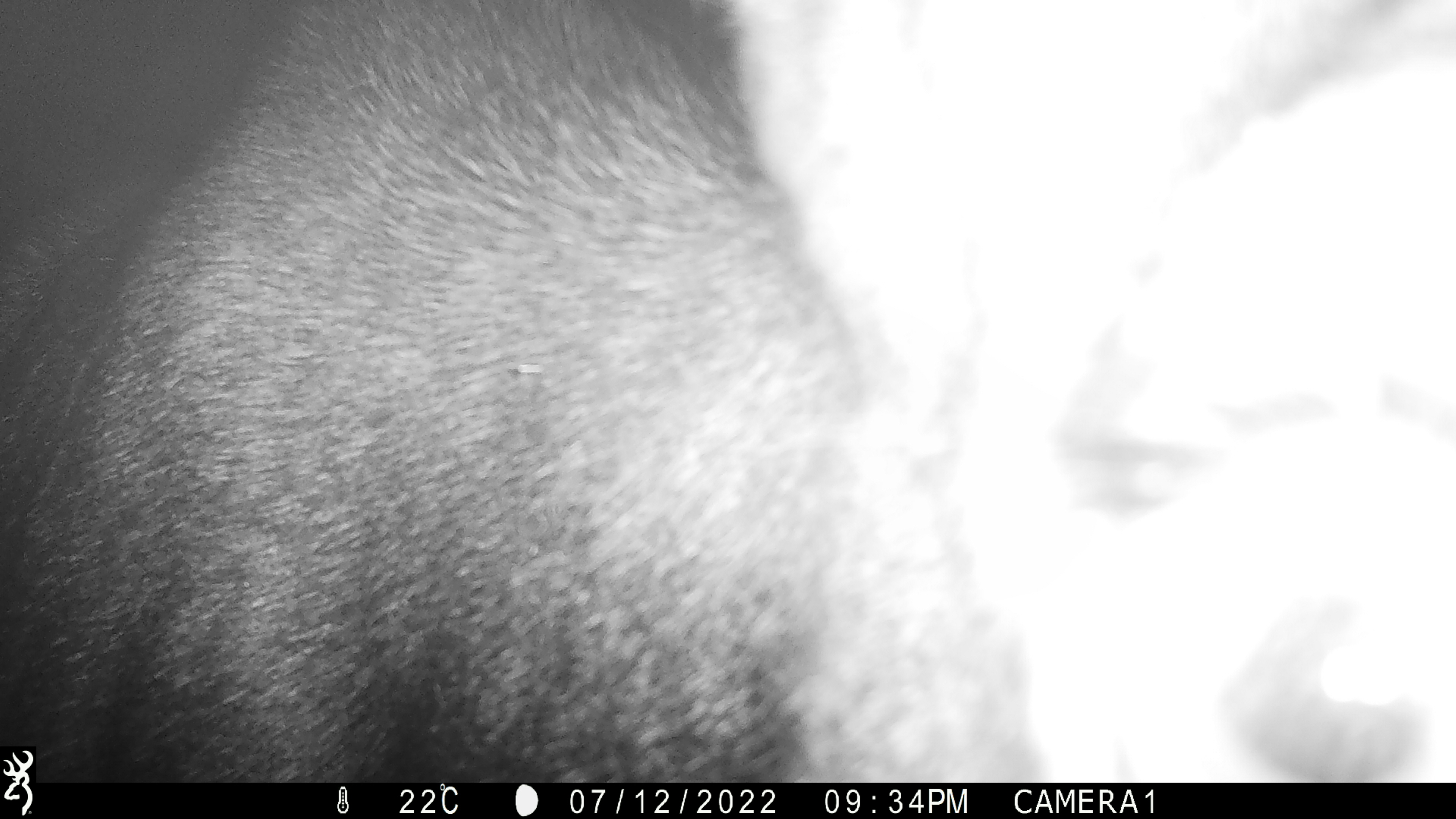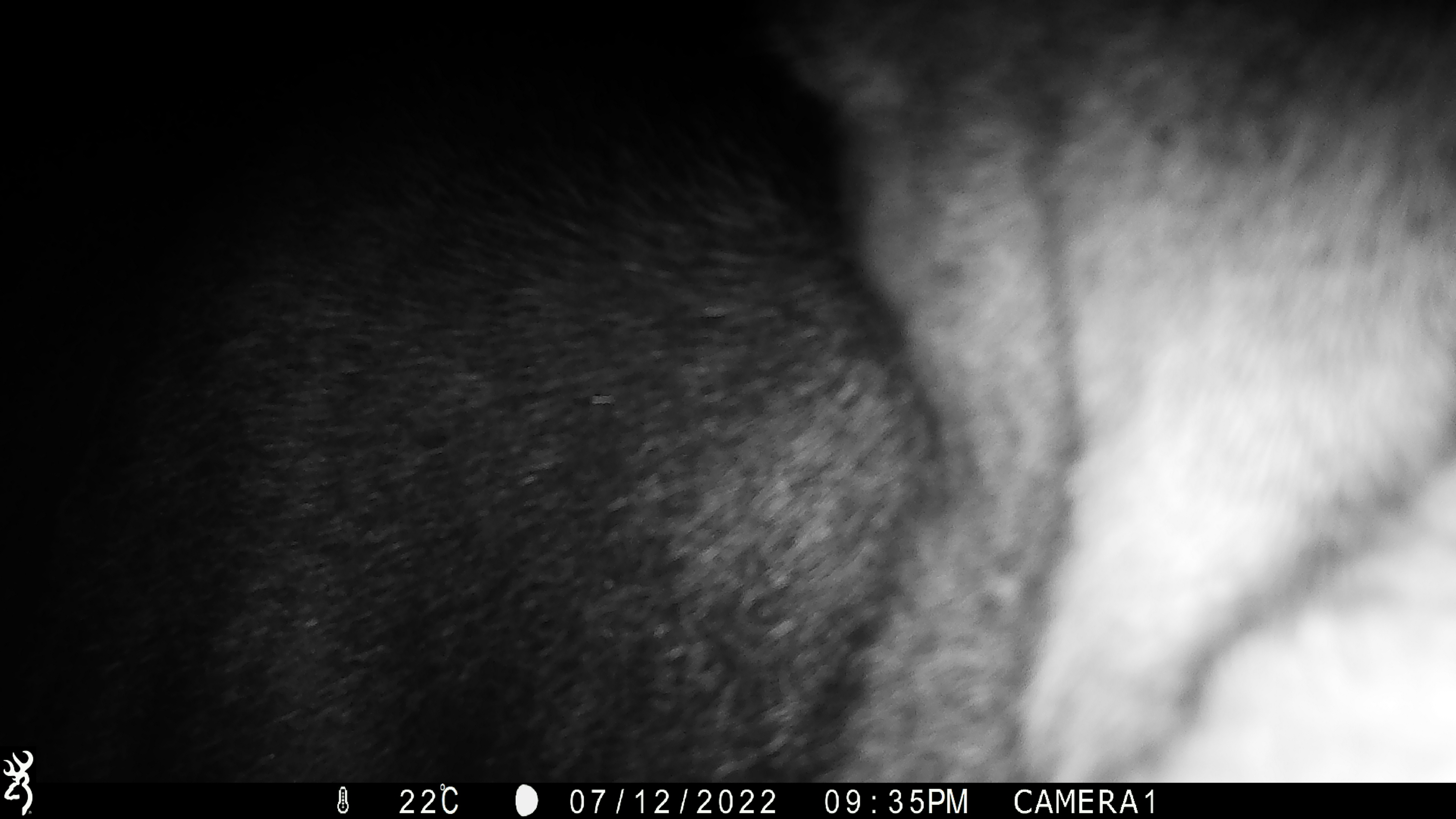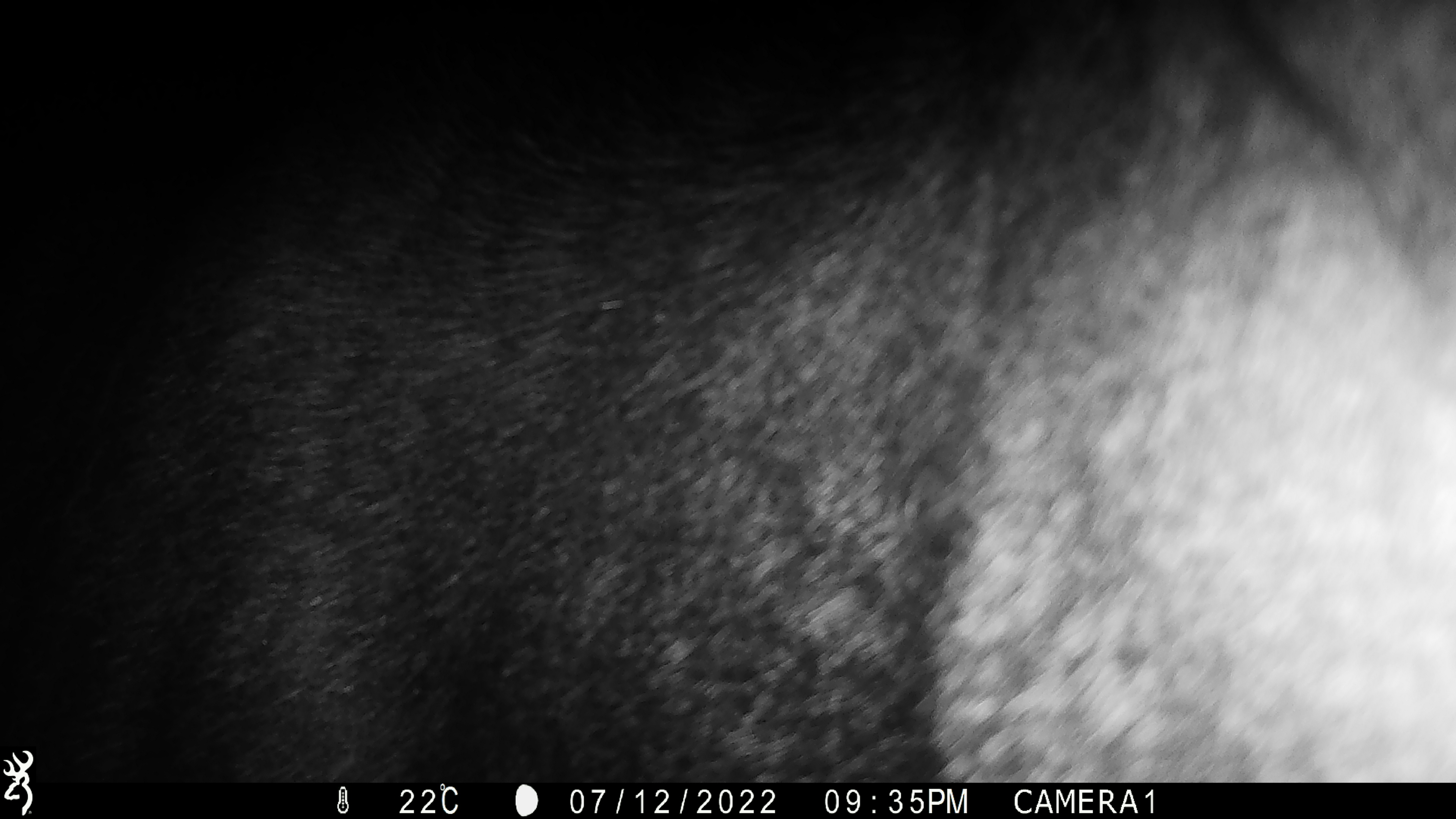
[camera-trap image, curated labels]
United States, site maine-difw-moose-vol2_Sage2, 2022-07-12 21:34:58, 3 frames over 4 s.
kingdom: Animalia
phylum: Chordata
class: Mammalia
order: Artiodactyla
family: Cervidae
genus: Alces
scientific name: Alces alces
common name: moose